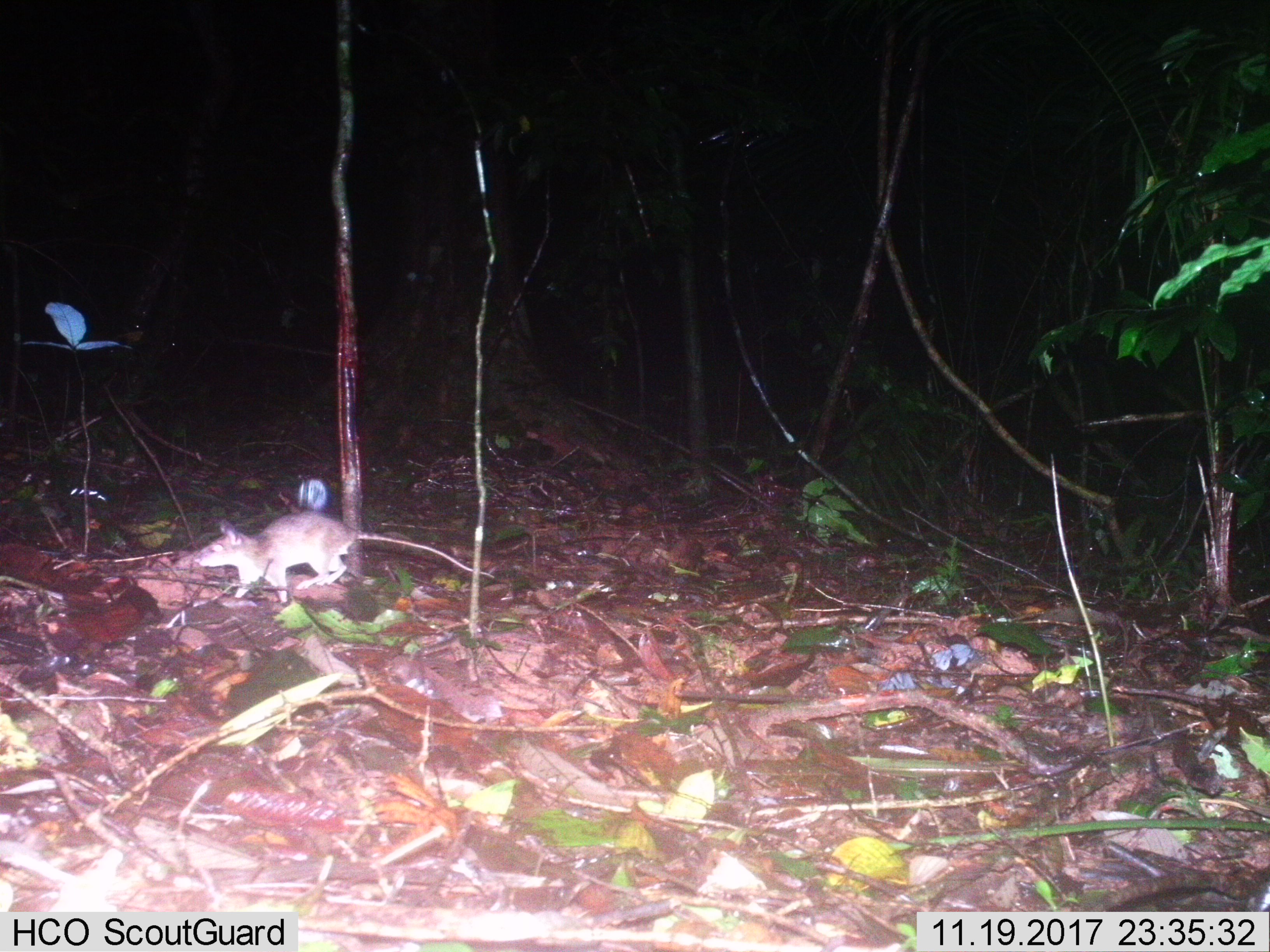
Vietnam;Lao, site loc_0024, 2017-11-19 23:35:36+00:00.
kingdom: Animalia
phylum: Chordata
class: Mammalia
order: Rodentia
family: Muridae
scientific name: Muridae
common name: old-world mice and rats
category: unidentified murid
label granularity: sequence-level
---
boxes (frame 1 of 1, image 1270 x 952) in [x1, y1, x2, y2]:
unidentified murid: [193, 510, 496, 604]